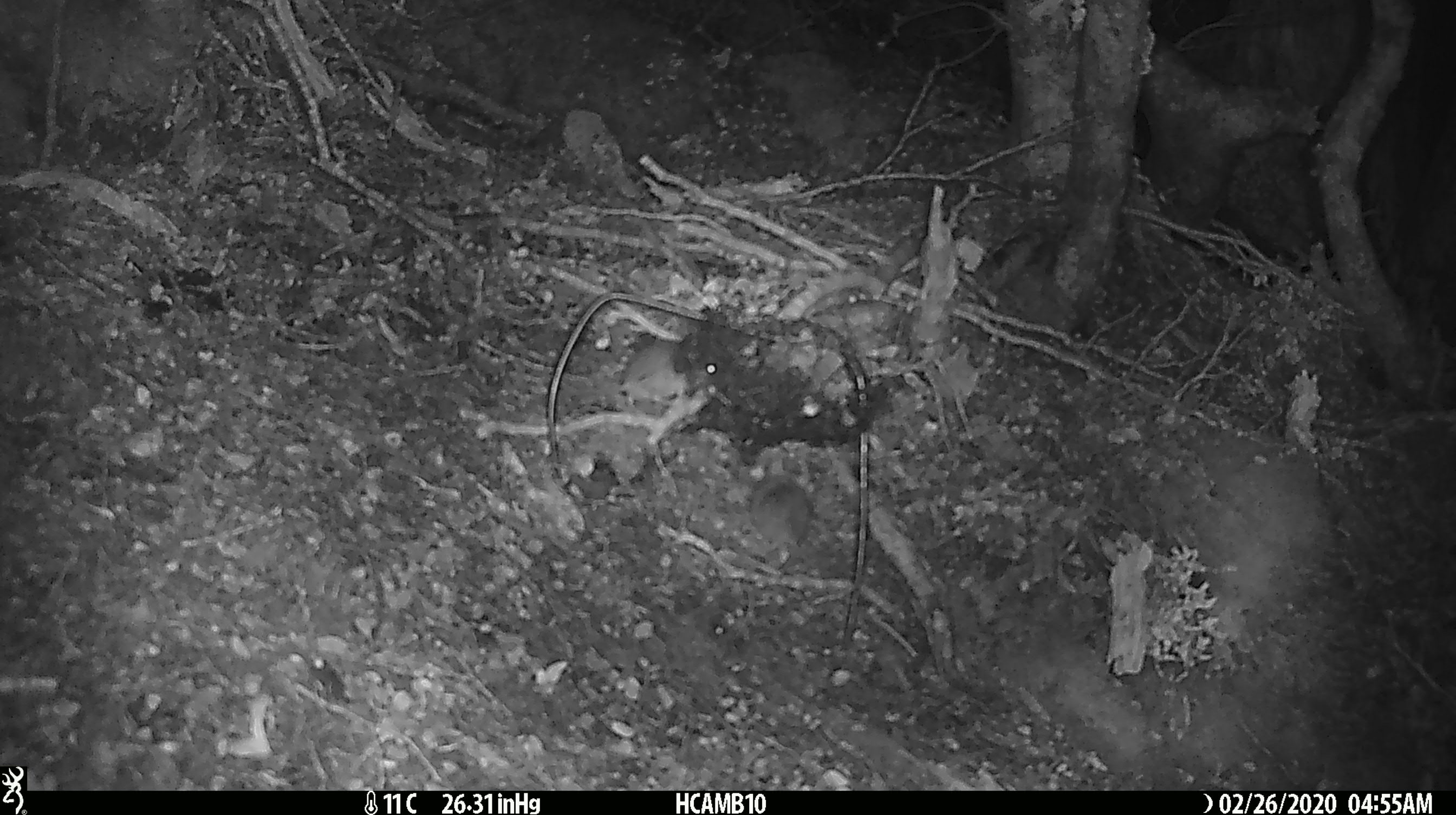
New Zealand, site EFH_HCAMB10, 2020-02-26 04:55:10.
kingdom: Animalia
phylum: Chordata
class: Mammalia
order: Rodentia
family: Muridae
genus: Mus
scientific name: Mus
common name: mouse